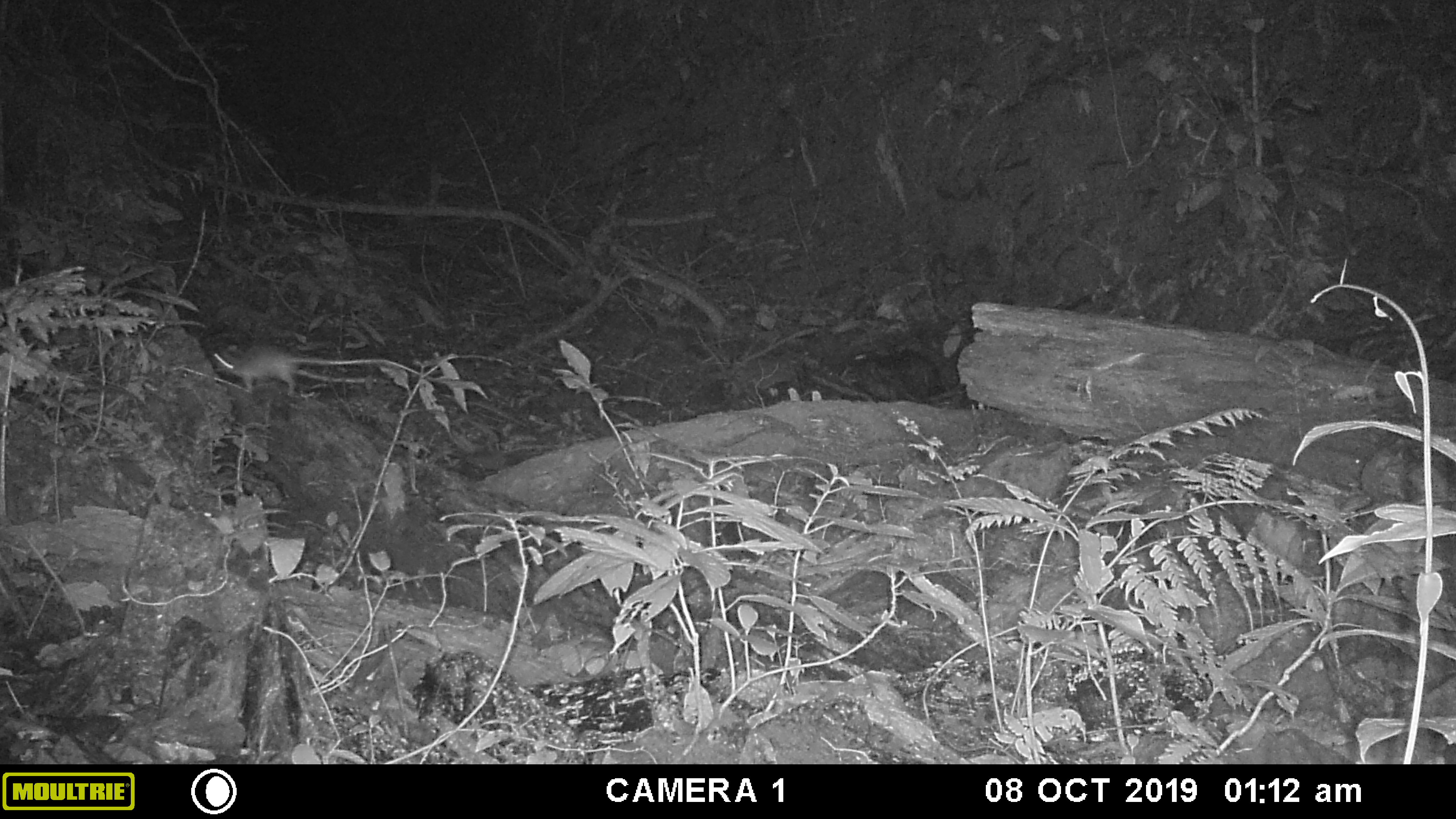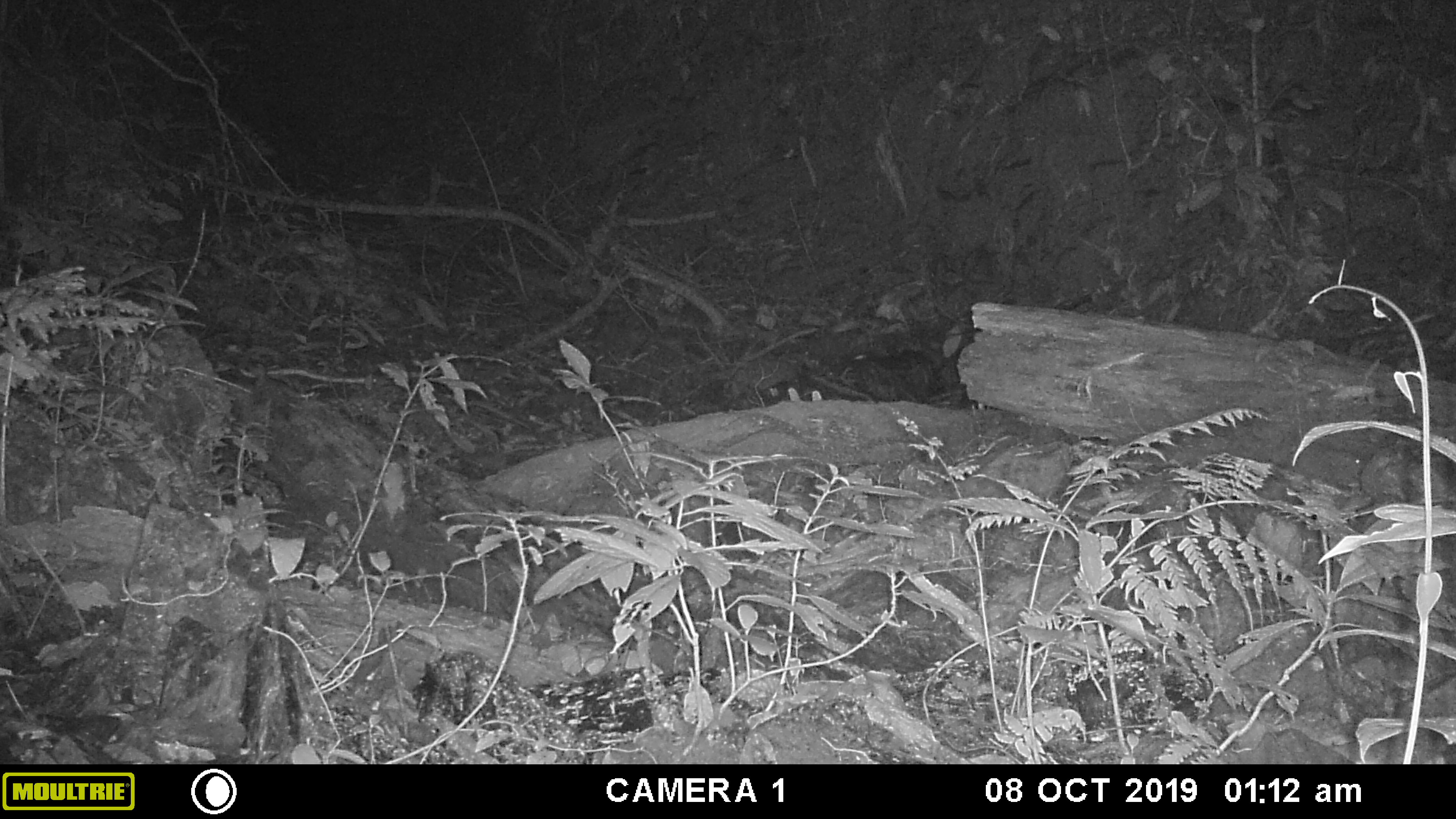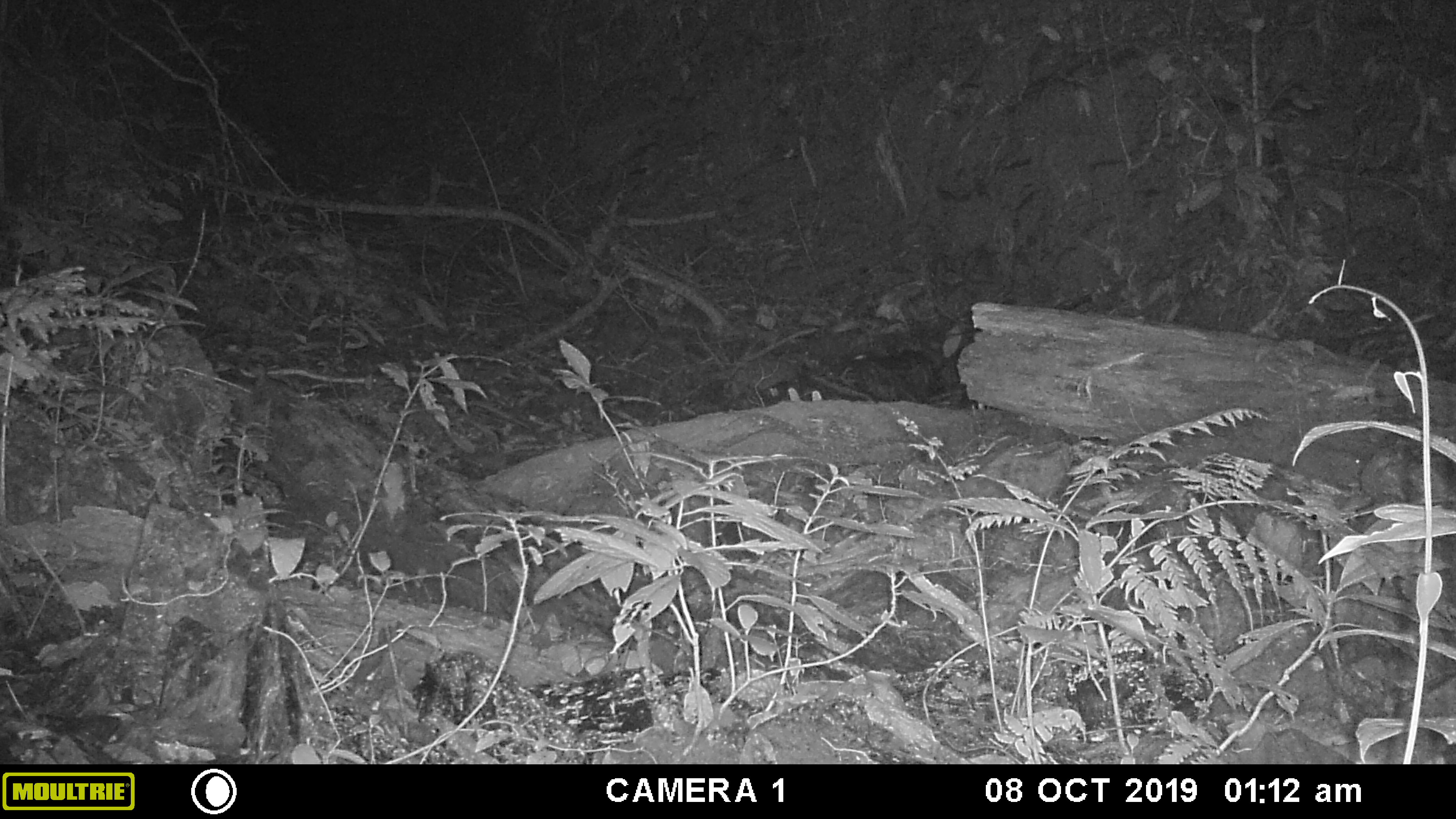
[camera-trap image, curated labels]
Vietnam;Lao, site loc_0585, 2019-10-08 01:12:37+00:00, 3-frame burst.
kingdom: Animalia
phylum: Chordata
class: Mammalia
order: Rodentia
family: Muridae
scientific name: Muridae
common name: old-world mice and rats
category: unidentified murid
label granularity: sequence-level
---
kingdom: Animalia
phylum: Chordata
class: Mammalia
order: Carnivora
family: Prionodontidae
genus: Prionodon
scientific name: Prionodon pardicolor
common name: spotted linsang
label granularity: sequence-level